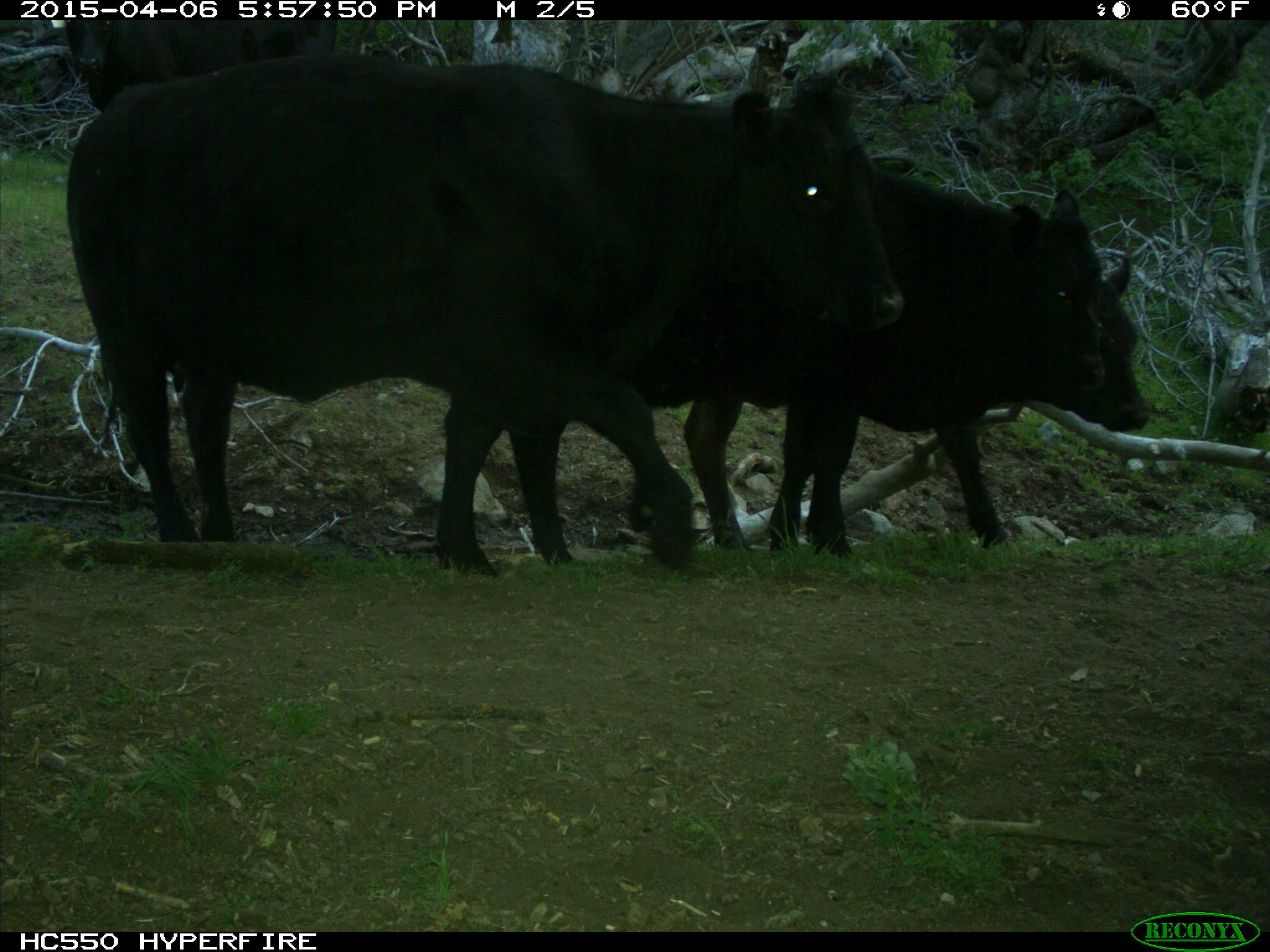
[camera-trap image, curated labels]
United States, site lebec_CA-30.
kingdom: Animalia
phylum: Chordata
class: Mammalia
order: Artiodactyla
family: Bovidae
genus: Bos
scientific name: Bos taurus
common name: domestic cow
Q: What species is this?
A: Bos taurus (domestic cow).